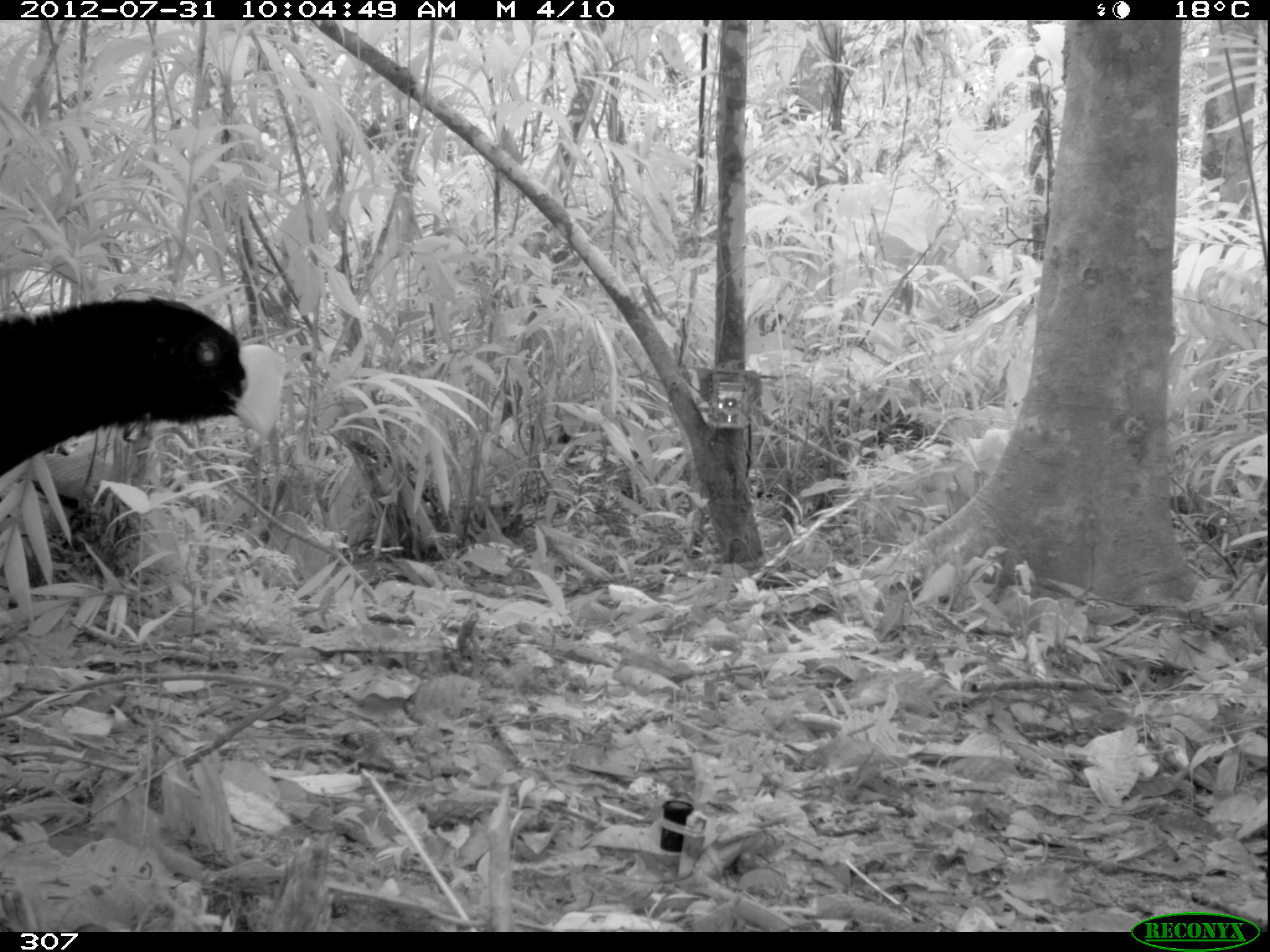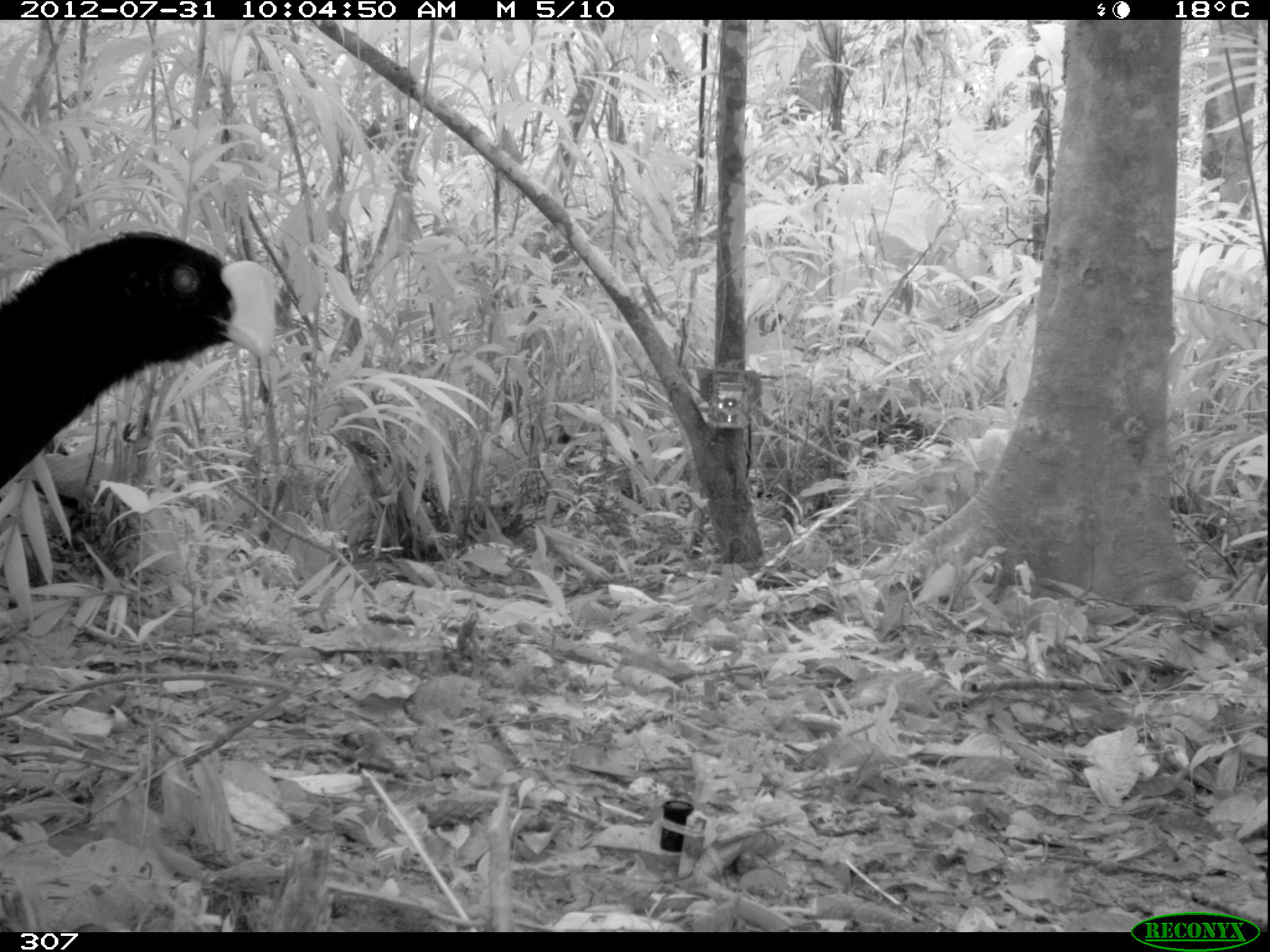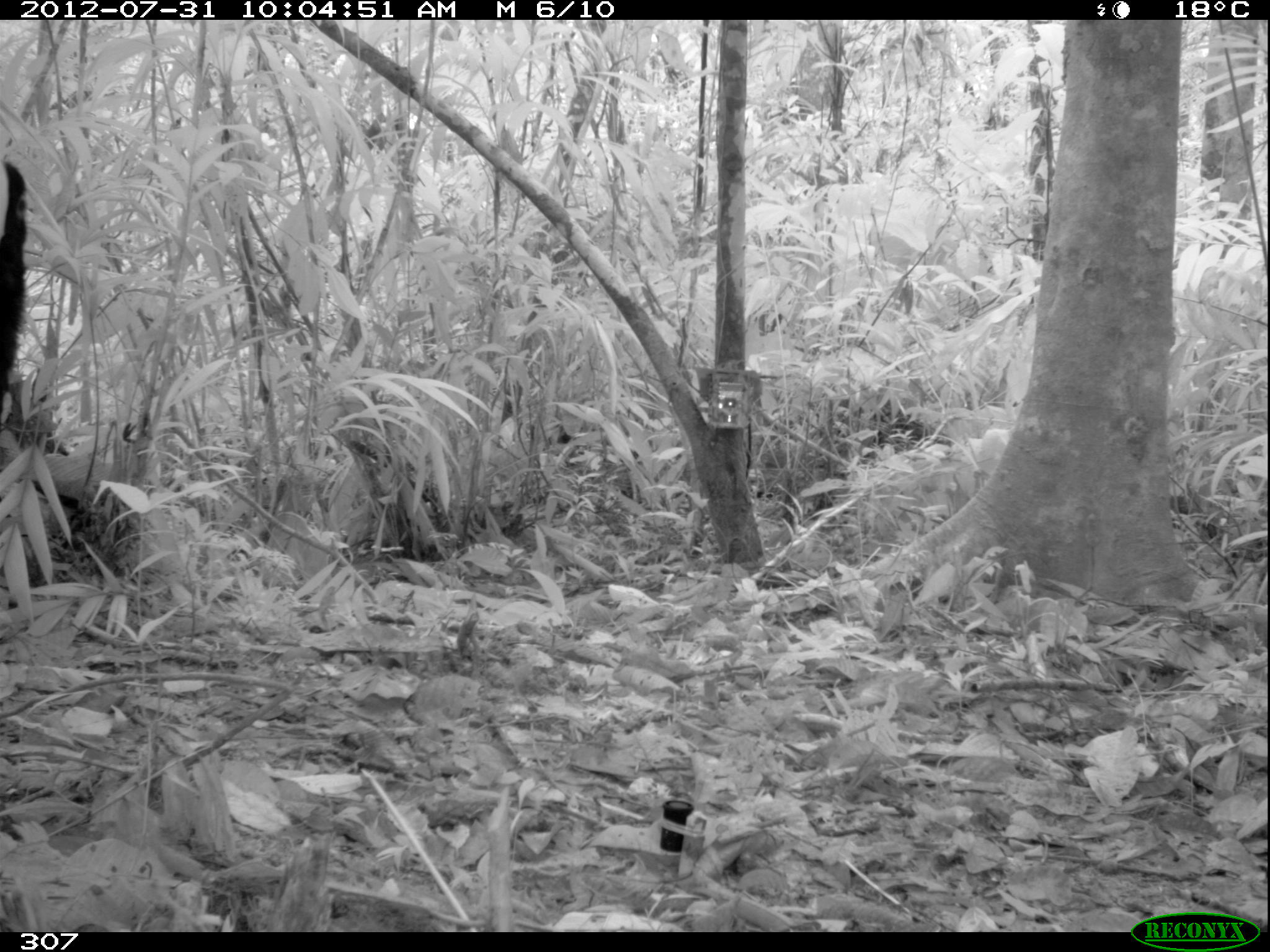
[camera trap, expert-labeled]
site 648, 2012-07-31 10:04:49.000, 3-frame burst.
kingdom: Animalia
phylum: Chordata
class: Aves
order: Galliformes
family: Cracidae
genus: Mitu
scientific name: Mitu tuberosum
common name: razor-billed curassow